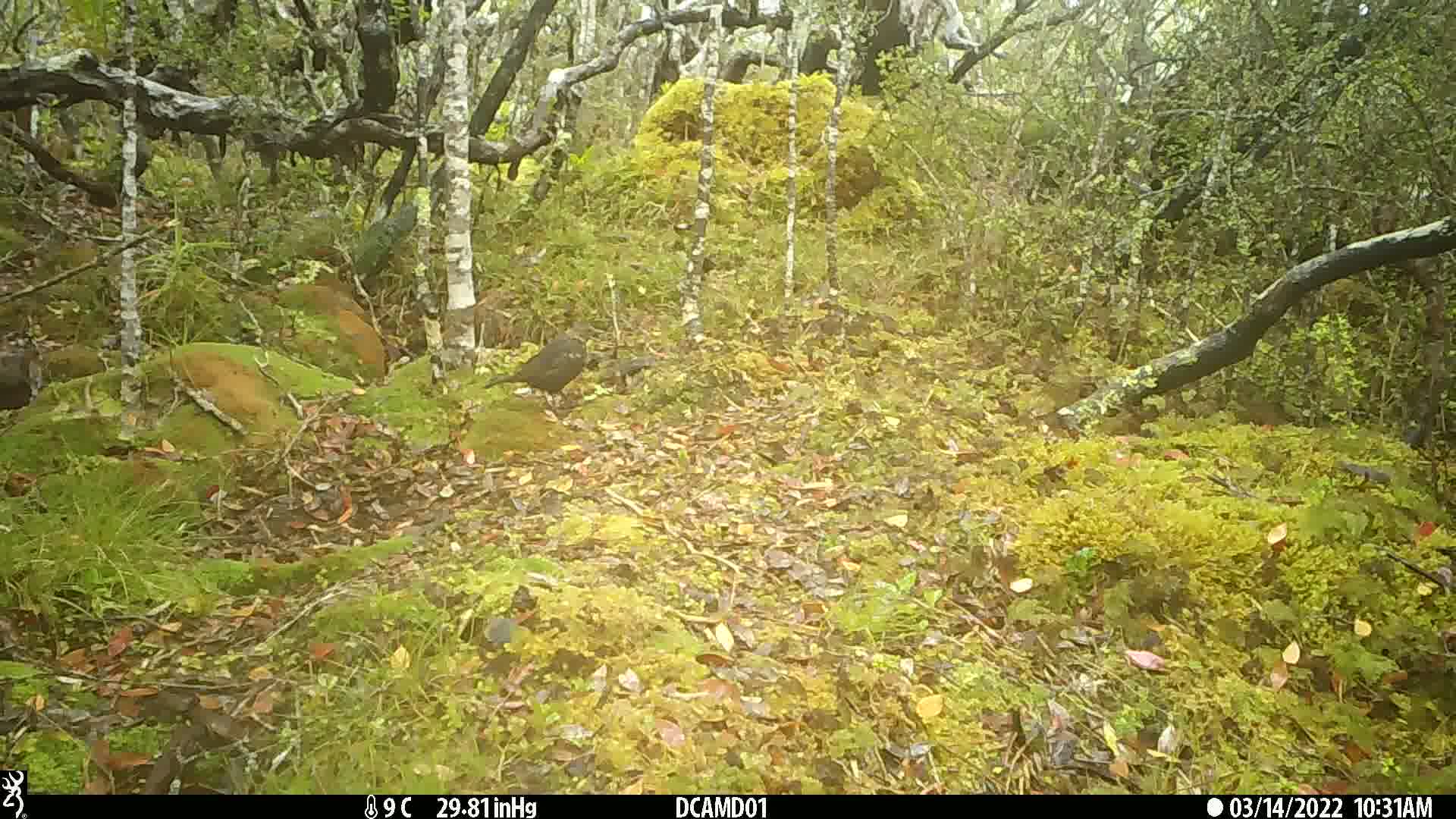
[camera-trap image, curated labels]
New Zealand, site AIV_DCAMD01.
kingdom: Animalia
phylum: Chordata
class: Aves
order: Passeriformes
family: Turdidae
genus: Turdus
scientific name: Turdus merula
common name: eurasian blackbird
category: blackbird